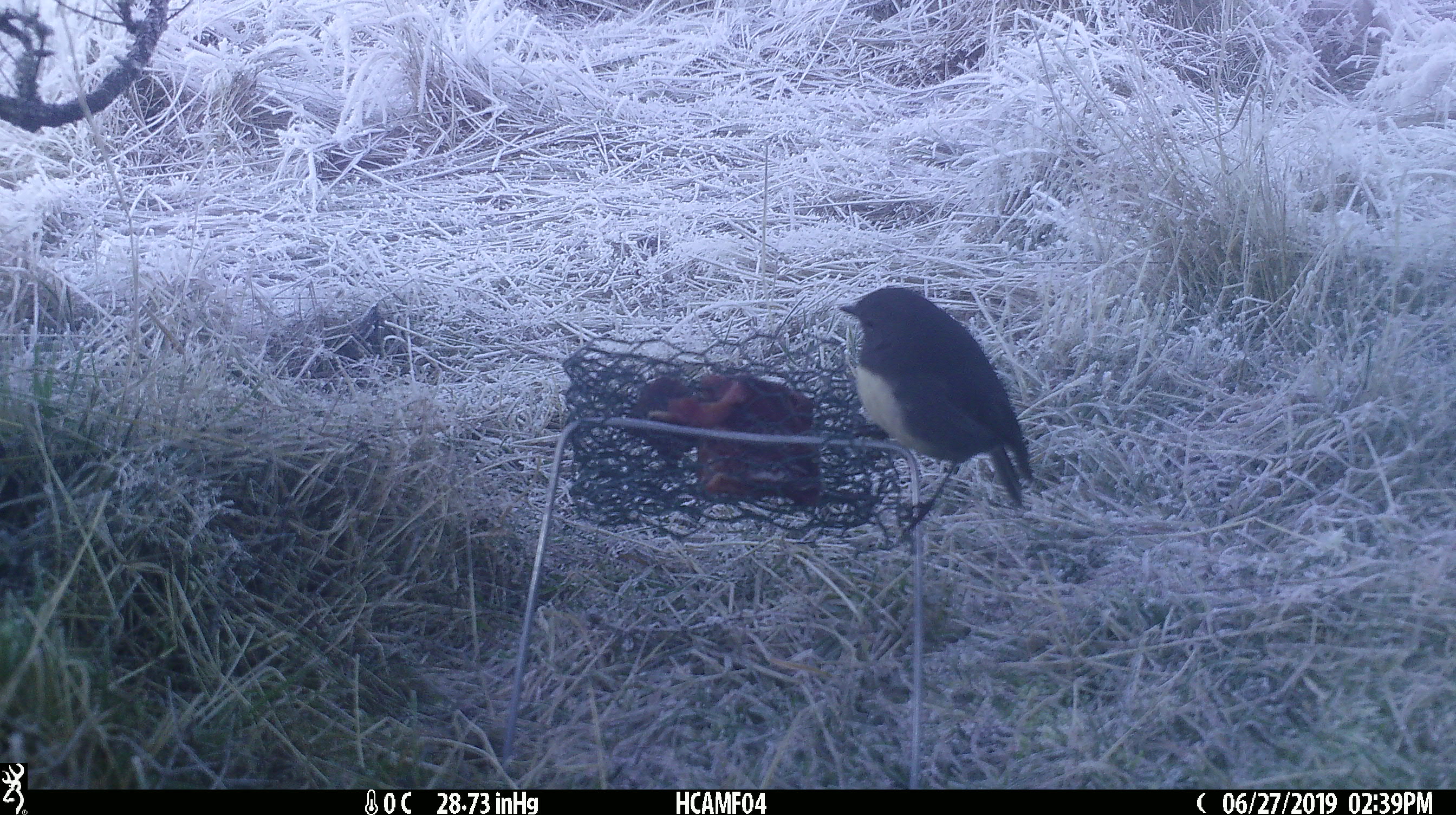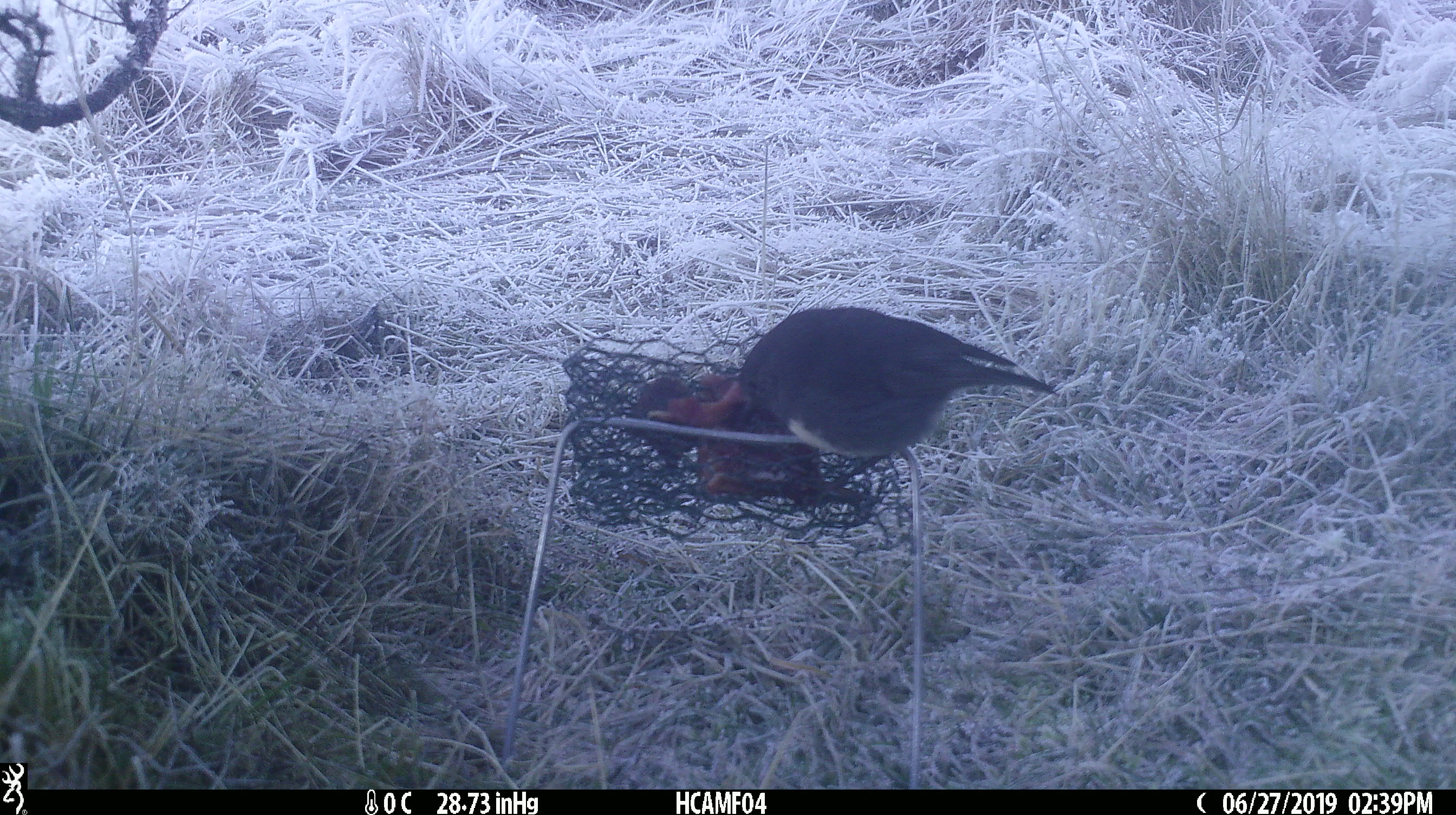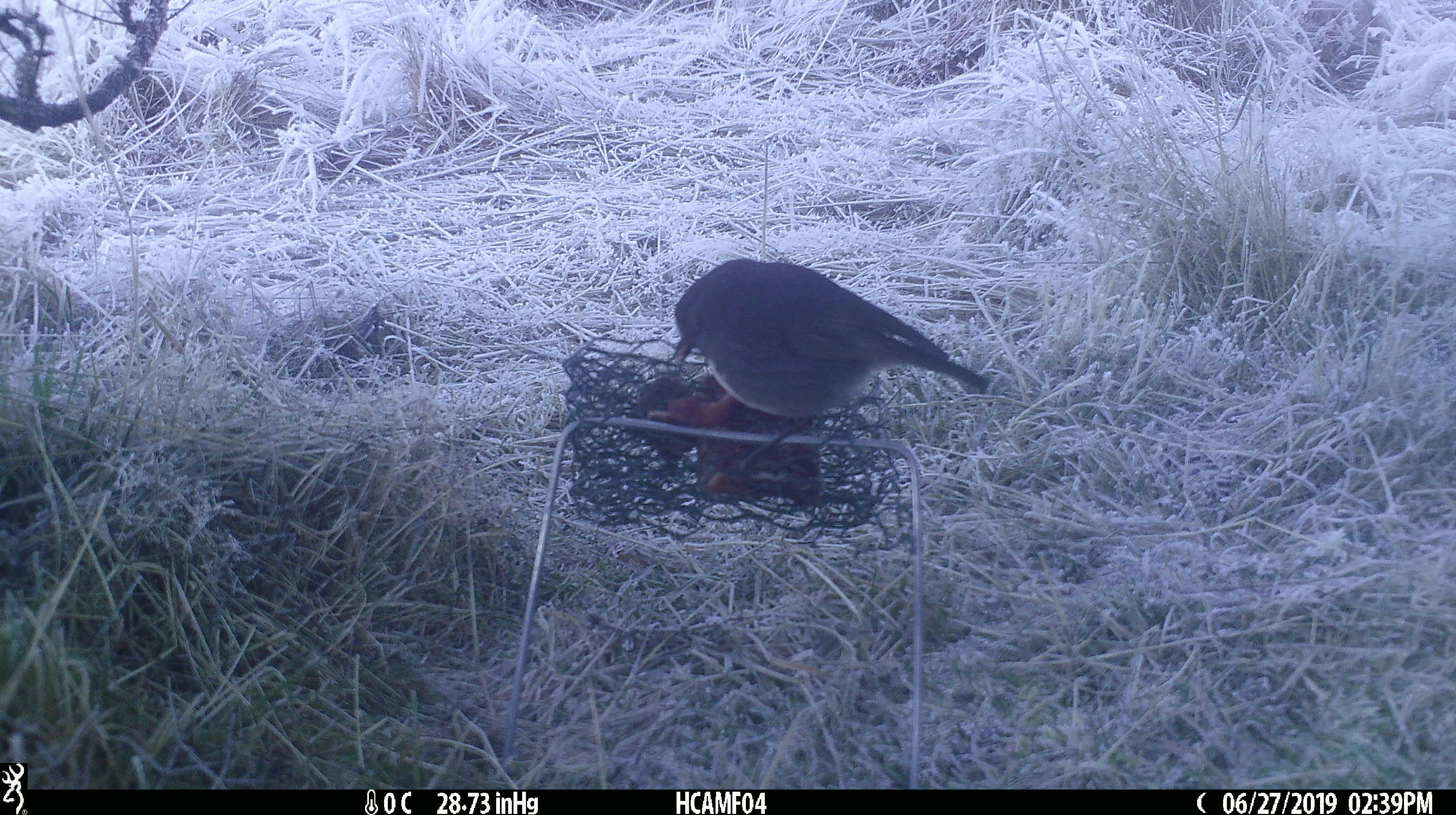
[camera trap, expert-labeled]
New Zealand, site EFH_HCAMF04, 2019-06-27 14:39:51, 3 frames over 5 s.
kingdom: Animalia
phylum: Chordata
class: Aves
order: Passeriformes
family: Petroicidae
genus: Petroica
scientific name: Petroica australis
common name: new zealand robin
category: robin